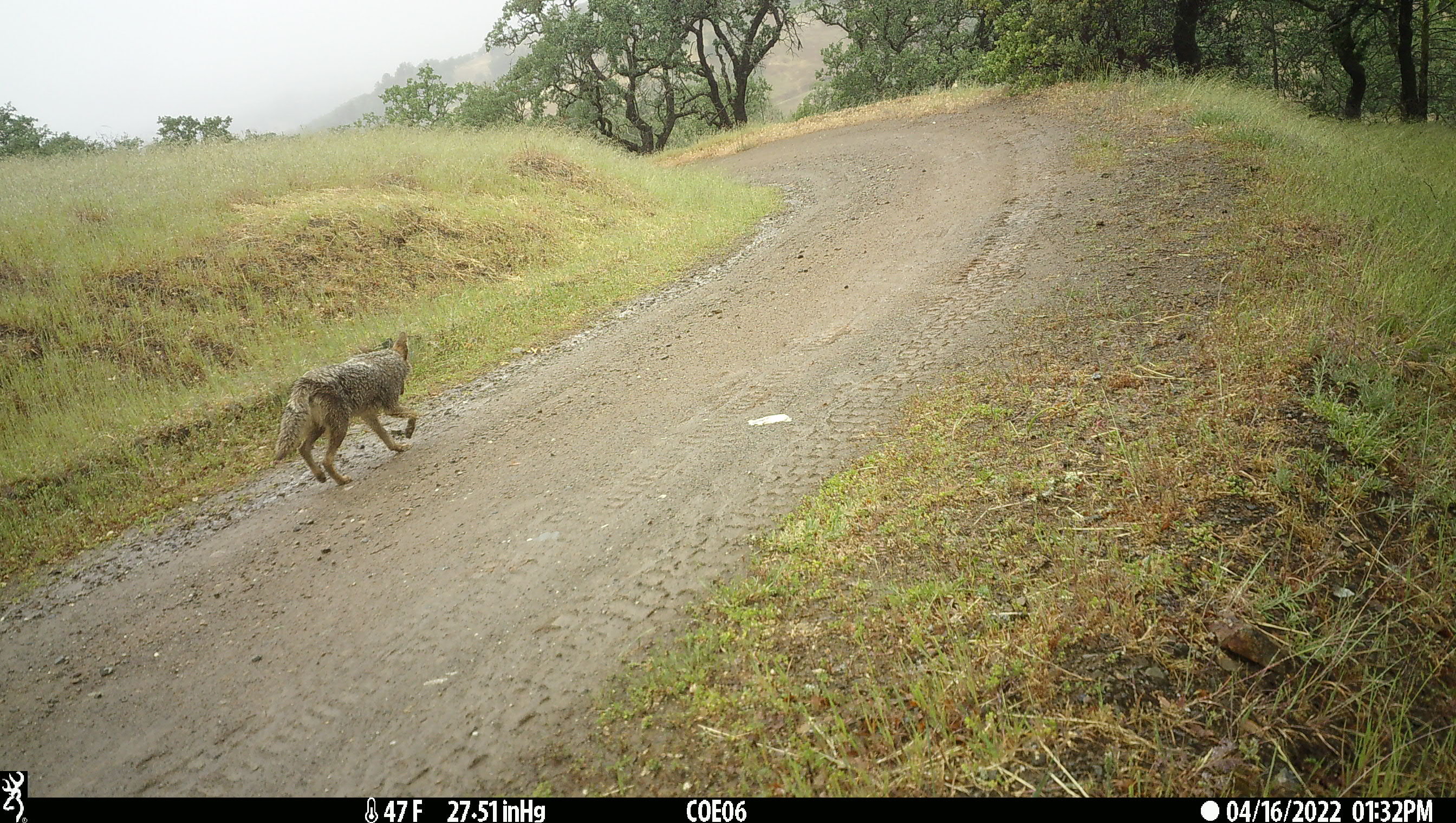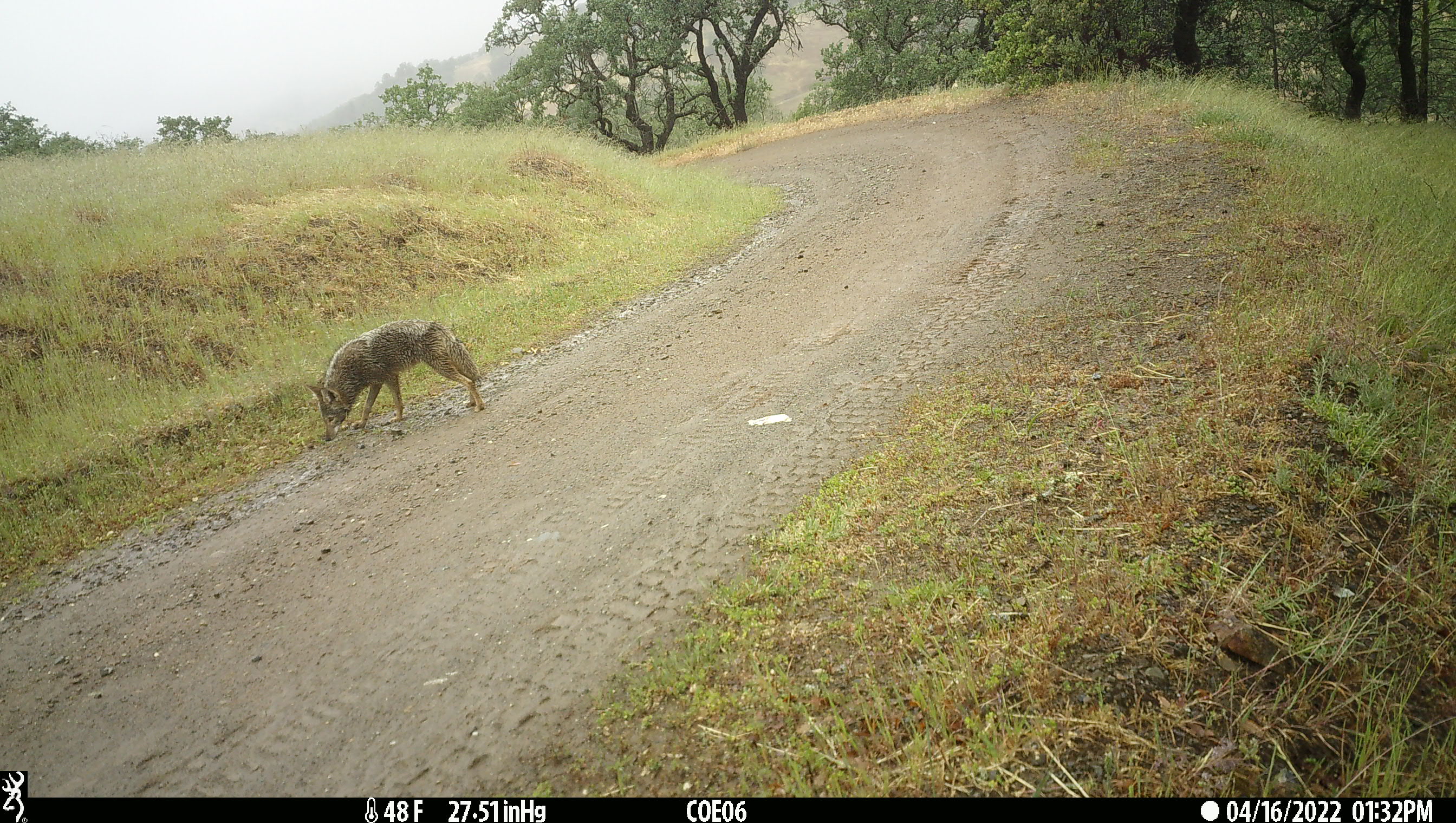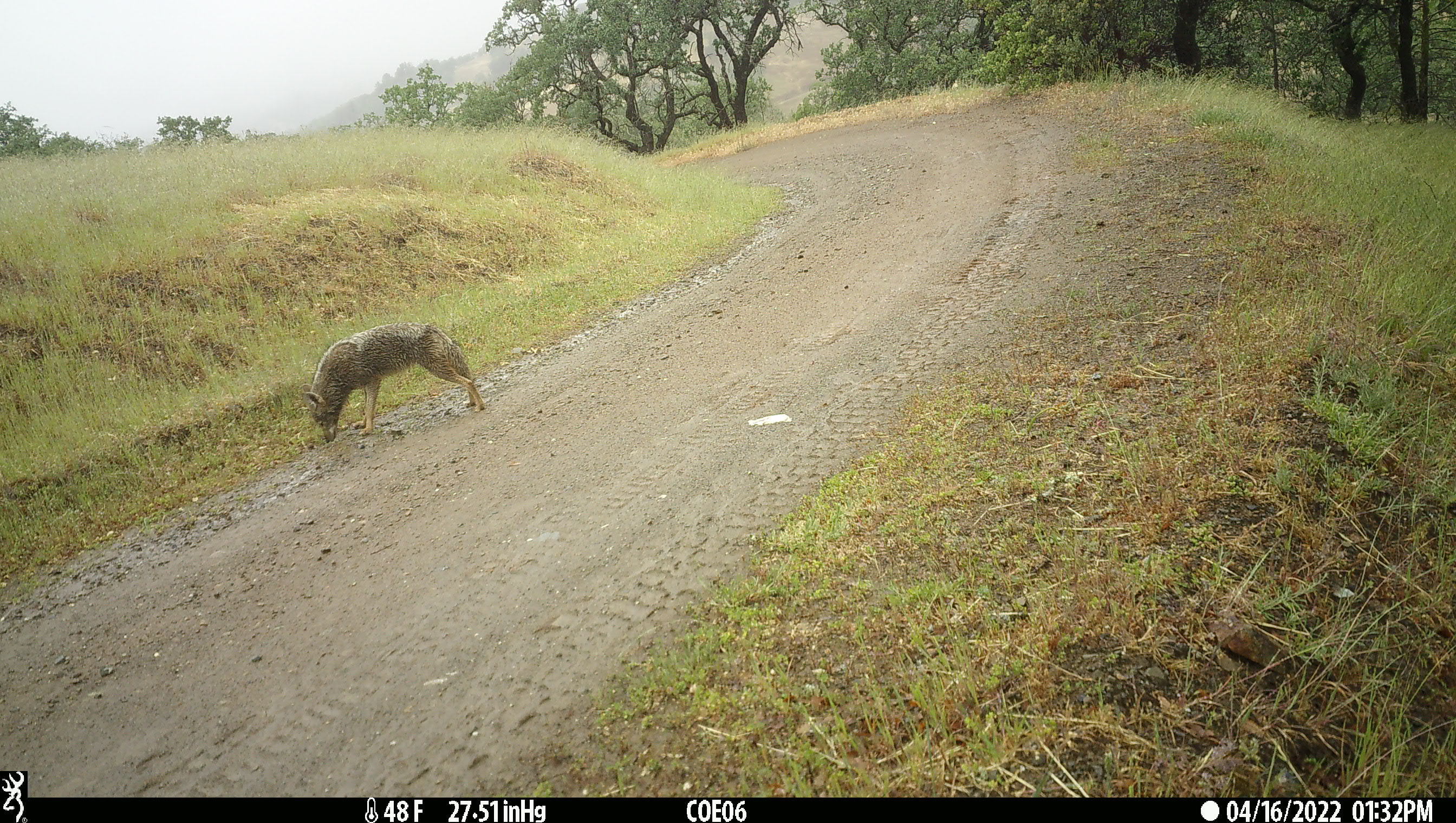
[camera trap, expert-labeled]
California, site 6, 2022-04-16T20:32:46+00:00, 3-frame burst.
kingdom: Animalia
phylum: Chordata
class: Mammalia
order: Carnivora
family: Canidae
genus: Canis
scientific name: Canis latrans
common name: coyote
Coyote (Canis latrans).